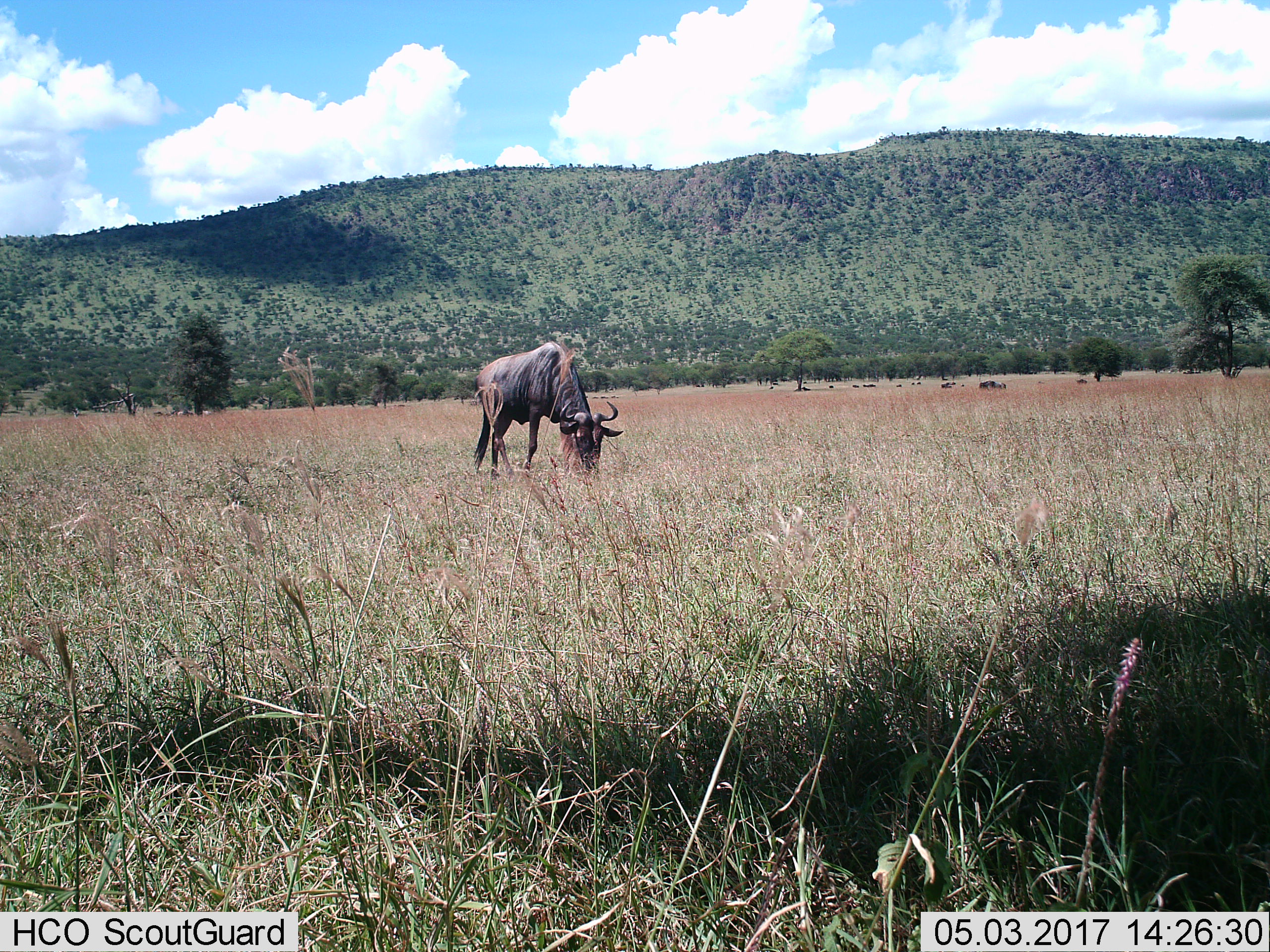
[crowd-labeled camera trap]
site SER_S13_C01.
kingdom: Animalia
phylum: Chordata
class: Mammalia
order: Artiodactyla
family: Bovidae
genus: Connochaetes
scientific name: Connochaetes taurinus taurinus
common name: blue wildebeest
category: wildebeestblue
Wildebeestblue (blue wildebeest) (Connochaetes taurinus taurinus), count 1. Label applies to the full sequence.